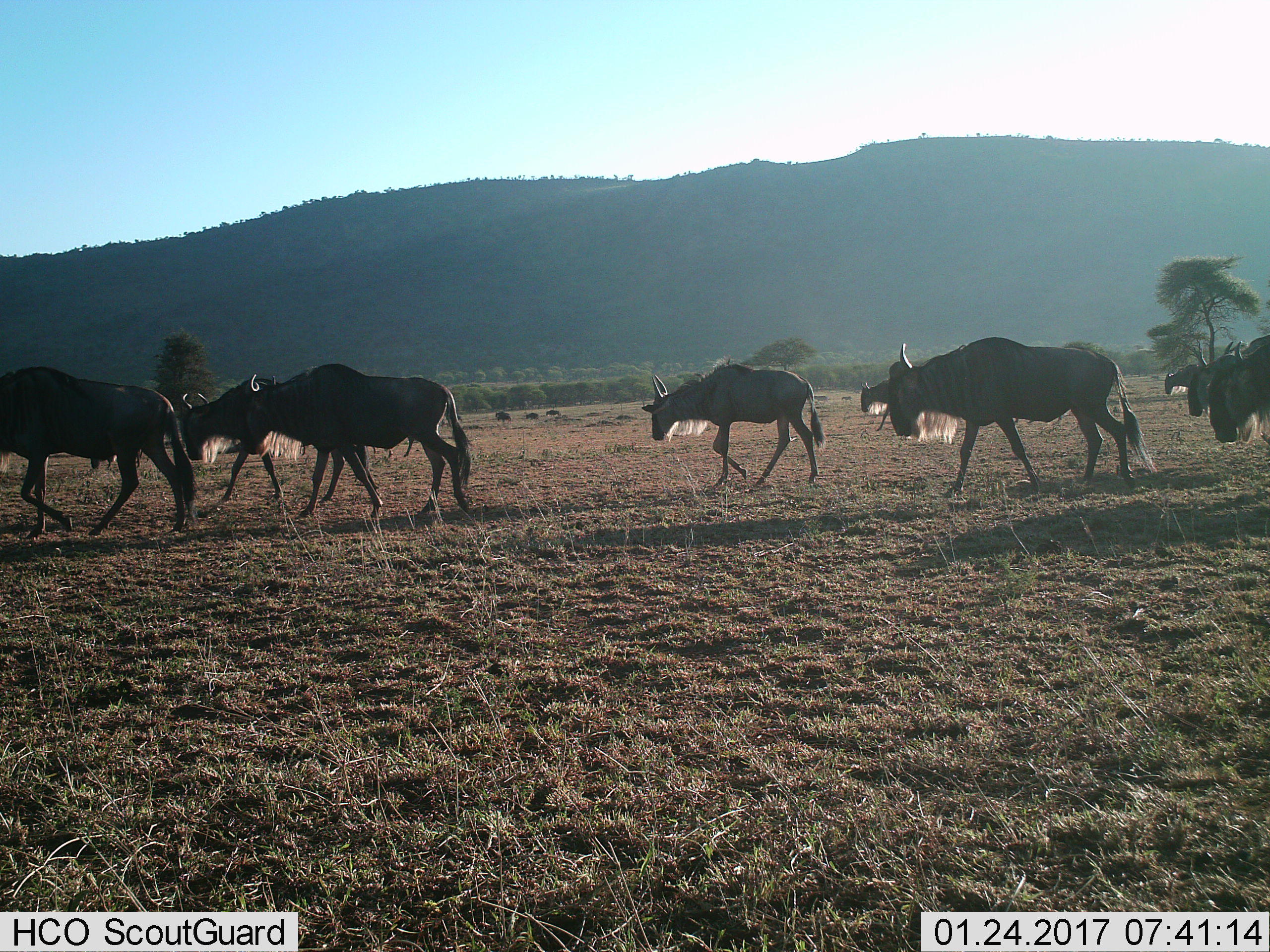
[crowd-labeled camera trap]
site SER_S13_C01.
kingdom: Animalia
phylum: Chordata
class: Mammalia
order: Artiodactyla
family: Bovidae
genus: Connochaetes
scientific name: Connochaetes taurinus taurinus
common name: blue wildebeest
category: wildebeestblue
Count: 10.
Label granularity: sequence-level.